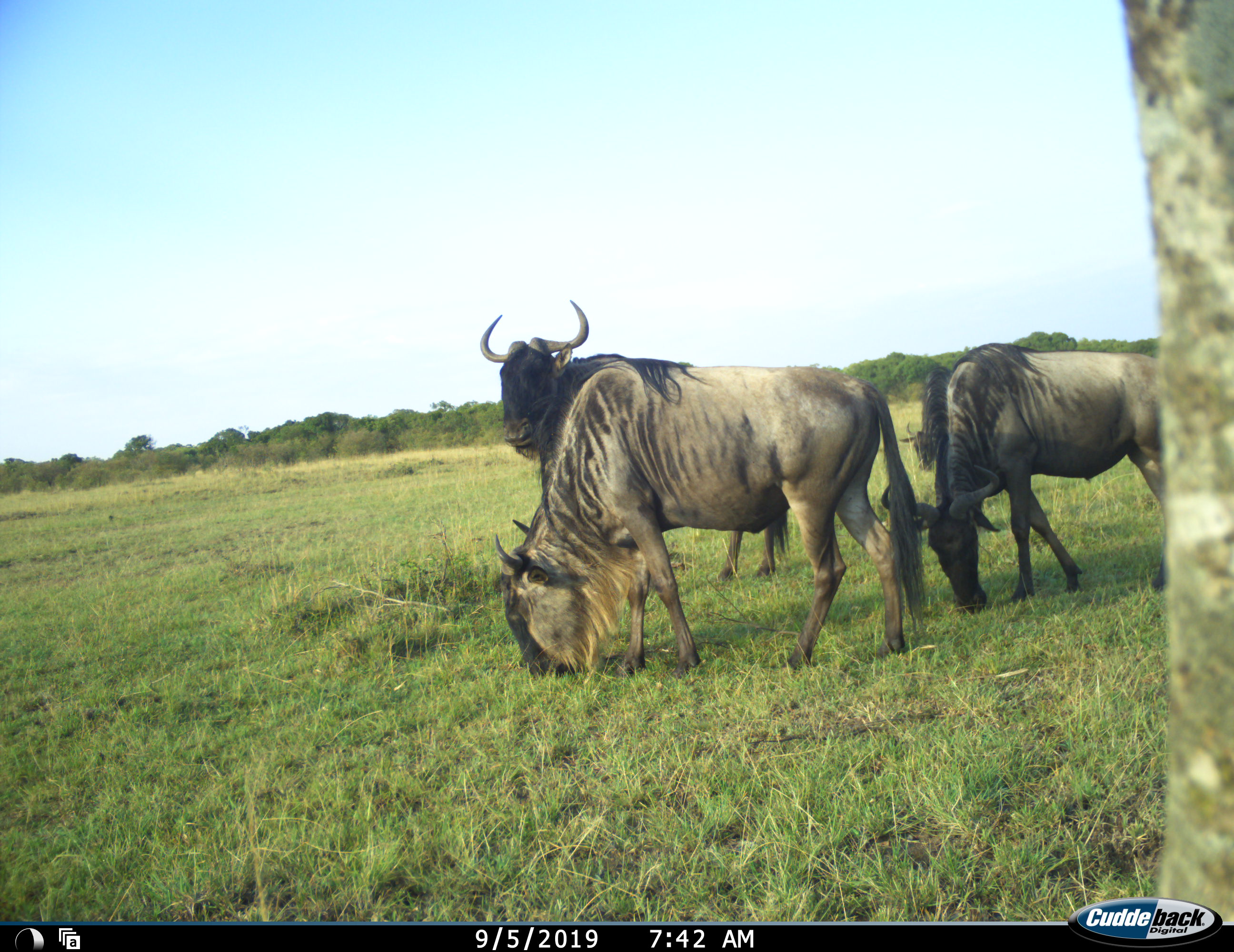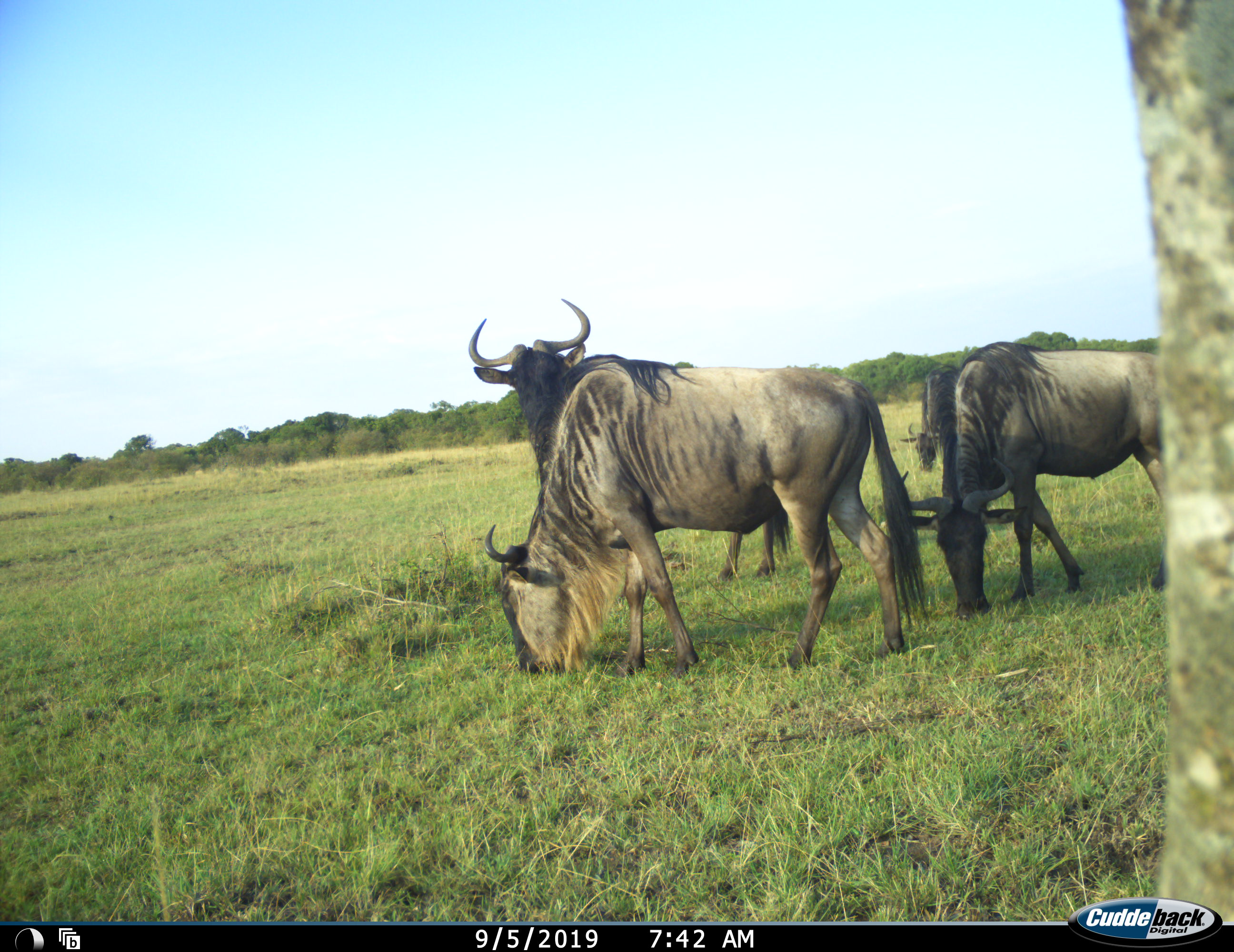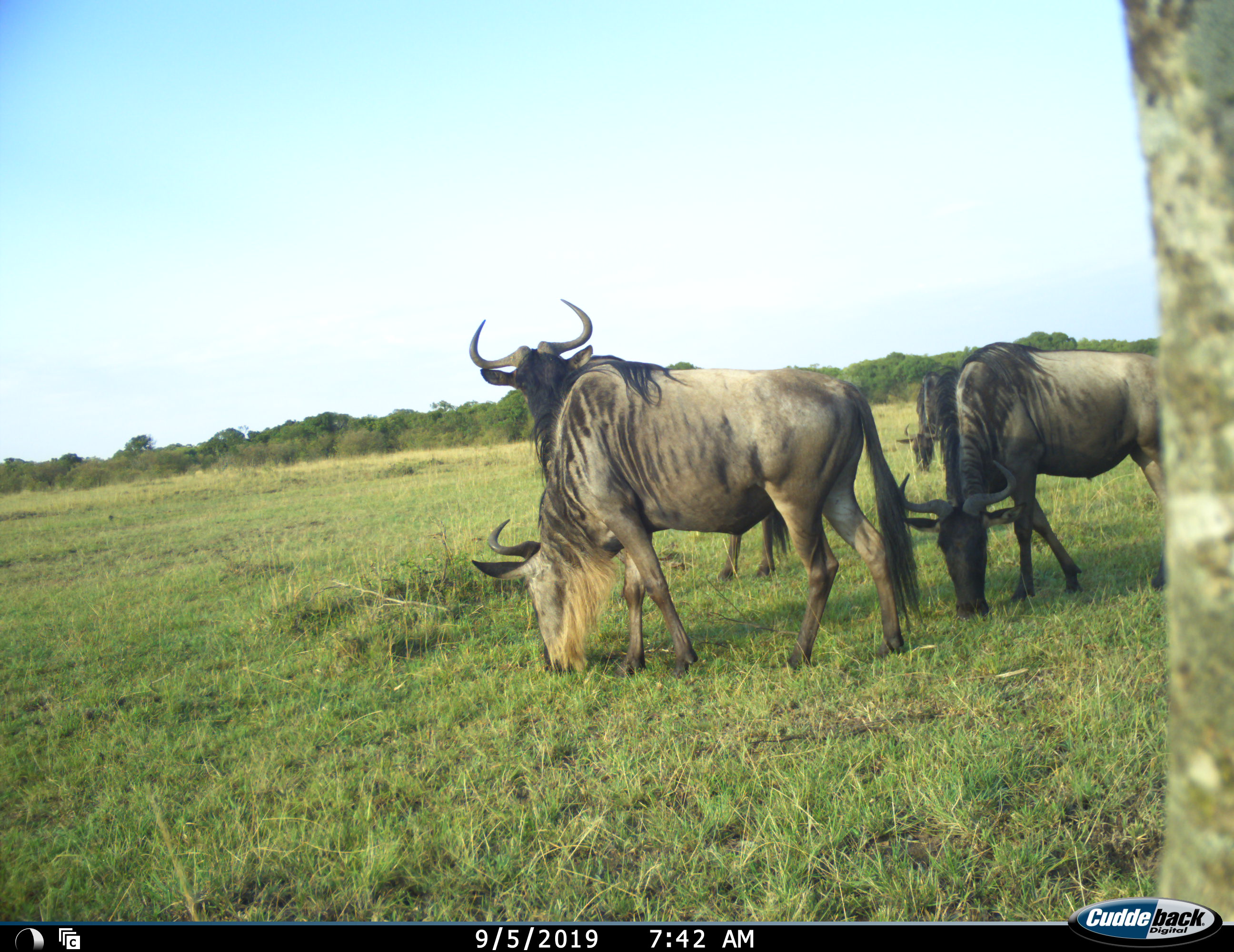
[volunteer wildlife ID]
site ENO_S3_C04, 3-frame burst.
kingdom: Animalia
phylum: Chordata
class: Mammalia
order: Artiodactyla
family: Bovidae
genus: Connochaetes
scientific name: Connochaetes taurinus taurinus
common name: blue wildebeest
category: wildebeestblue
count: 4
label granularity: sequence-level